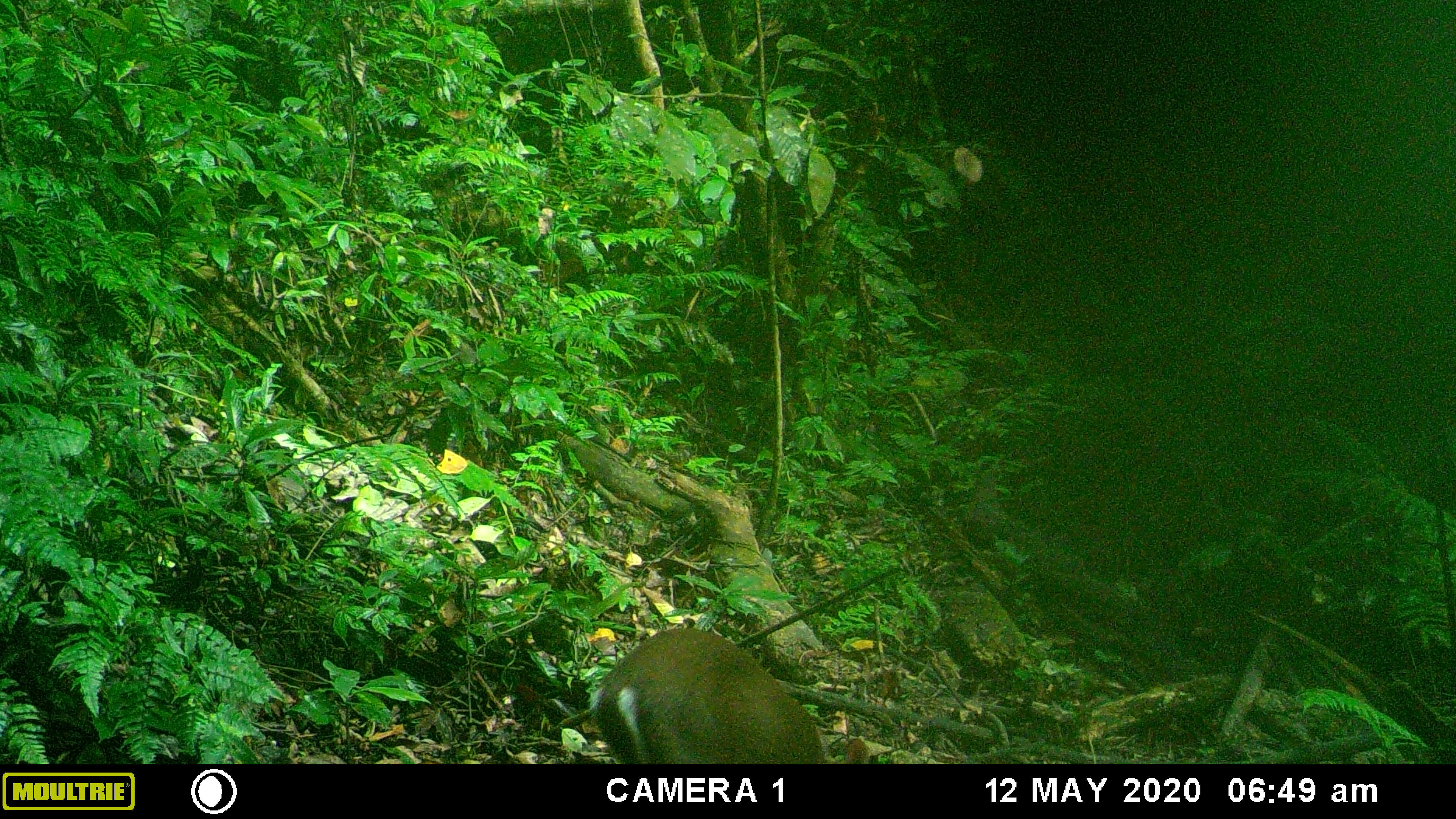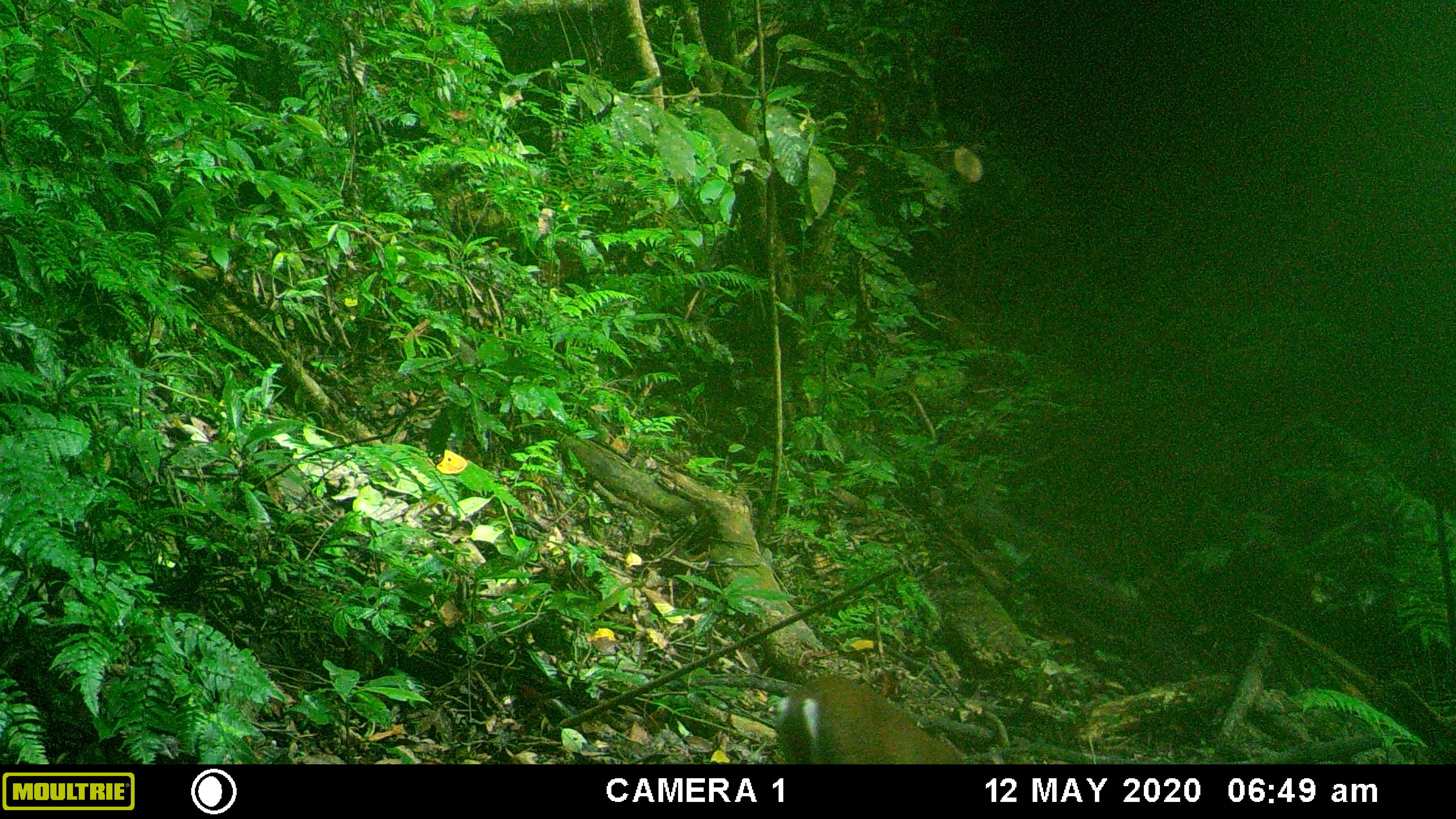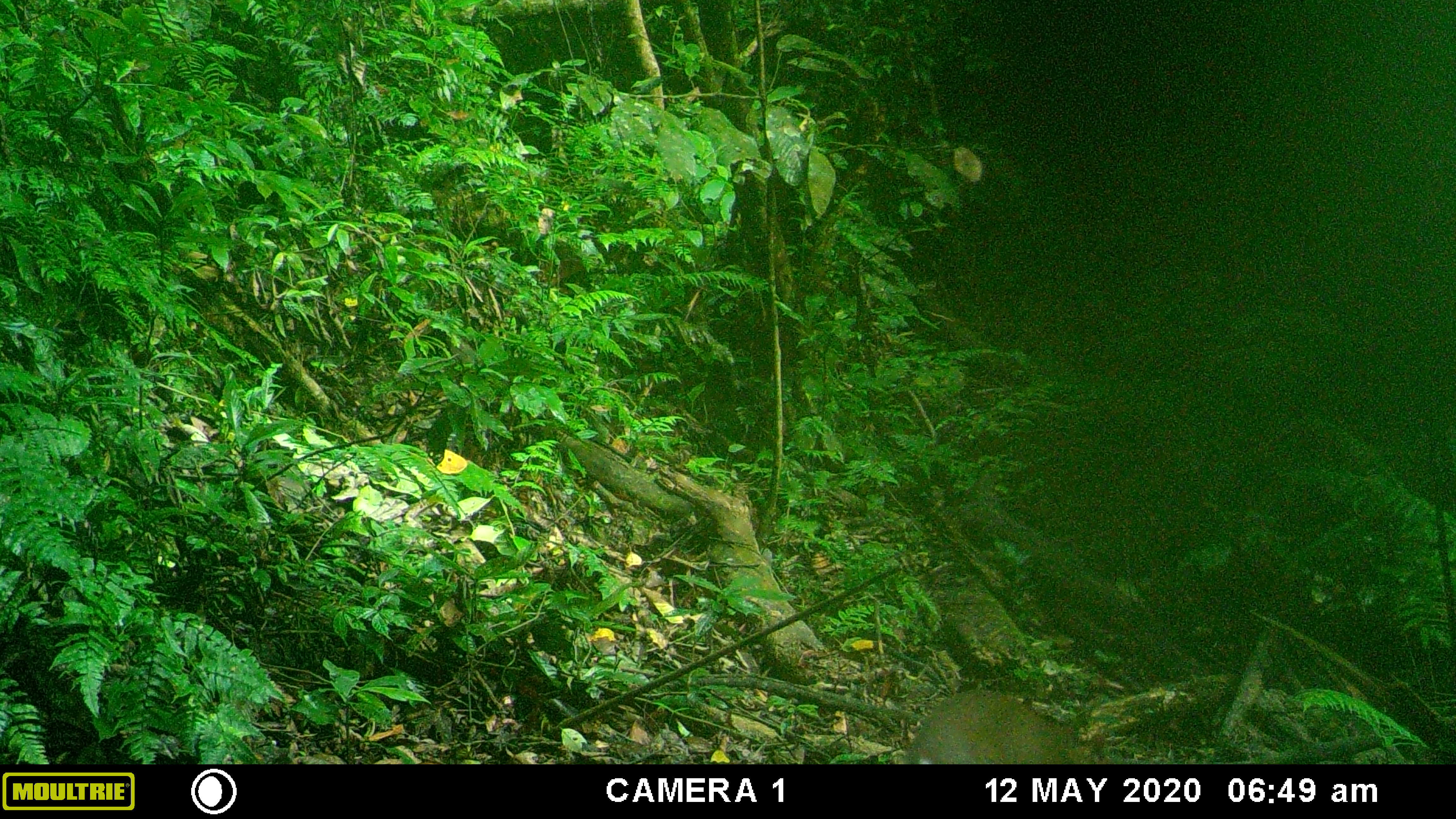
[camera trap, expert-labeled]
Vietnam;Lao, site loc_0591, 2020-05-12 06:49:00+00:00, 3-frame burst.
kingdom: Animalia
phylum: Chordata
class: Mammalia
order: Artiodactyla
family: Cervidae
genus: Muntiacus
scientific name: Muntiacus rooseveltorum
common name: roosevelt's muntjac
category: roosevelts muntjac group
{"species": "roosevelts muntjac group (roosevelt's muntjac) (Muntiacus rooseveltorum)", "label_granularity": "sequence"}